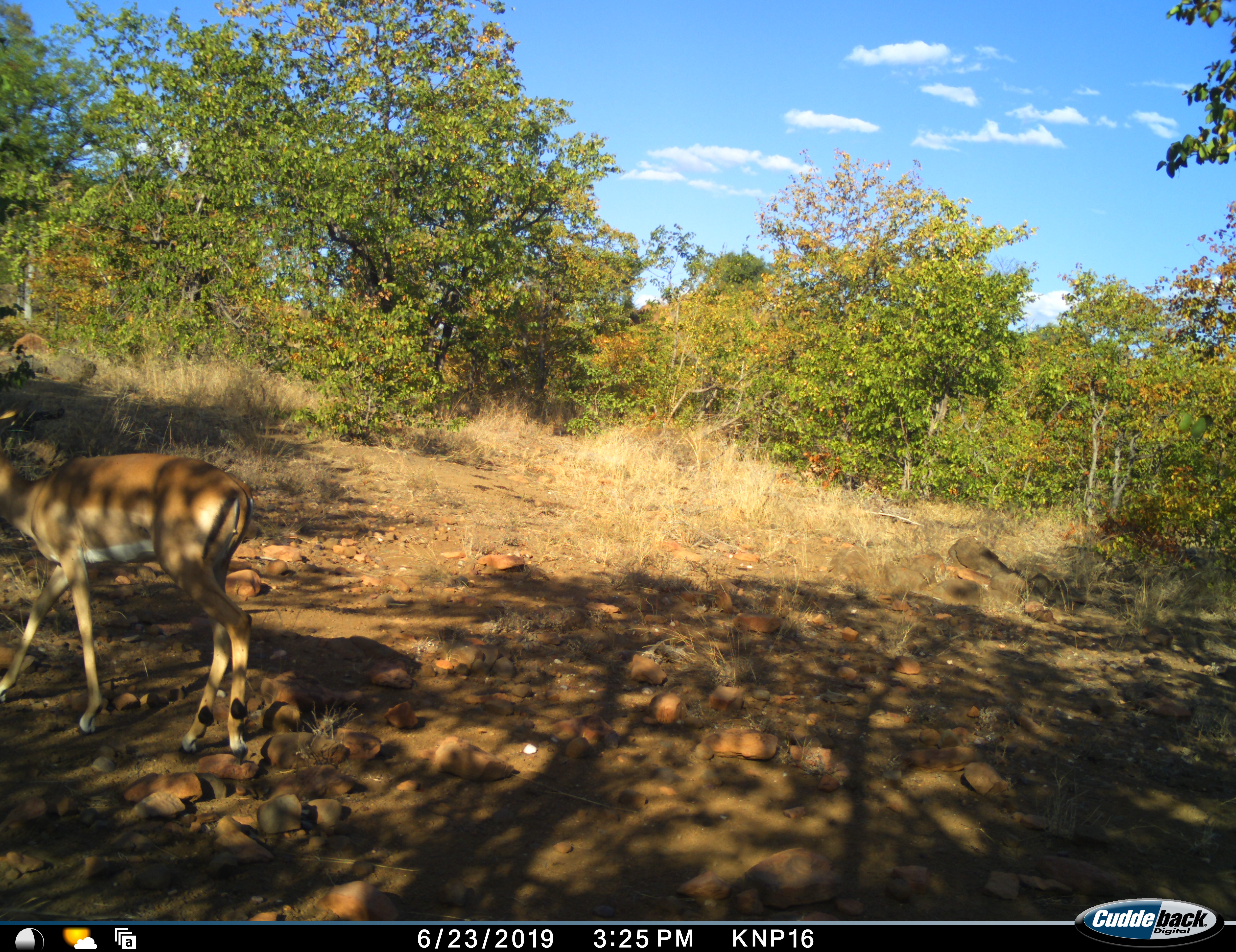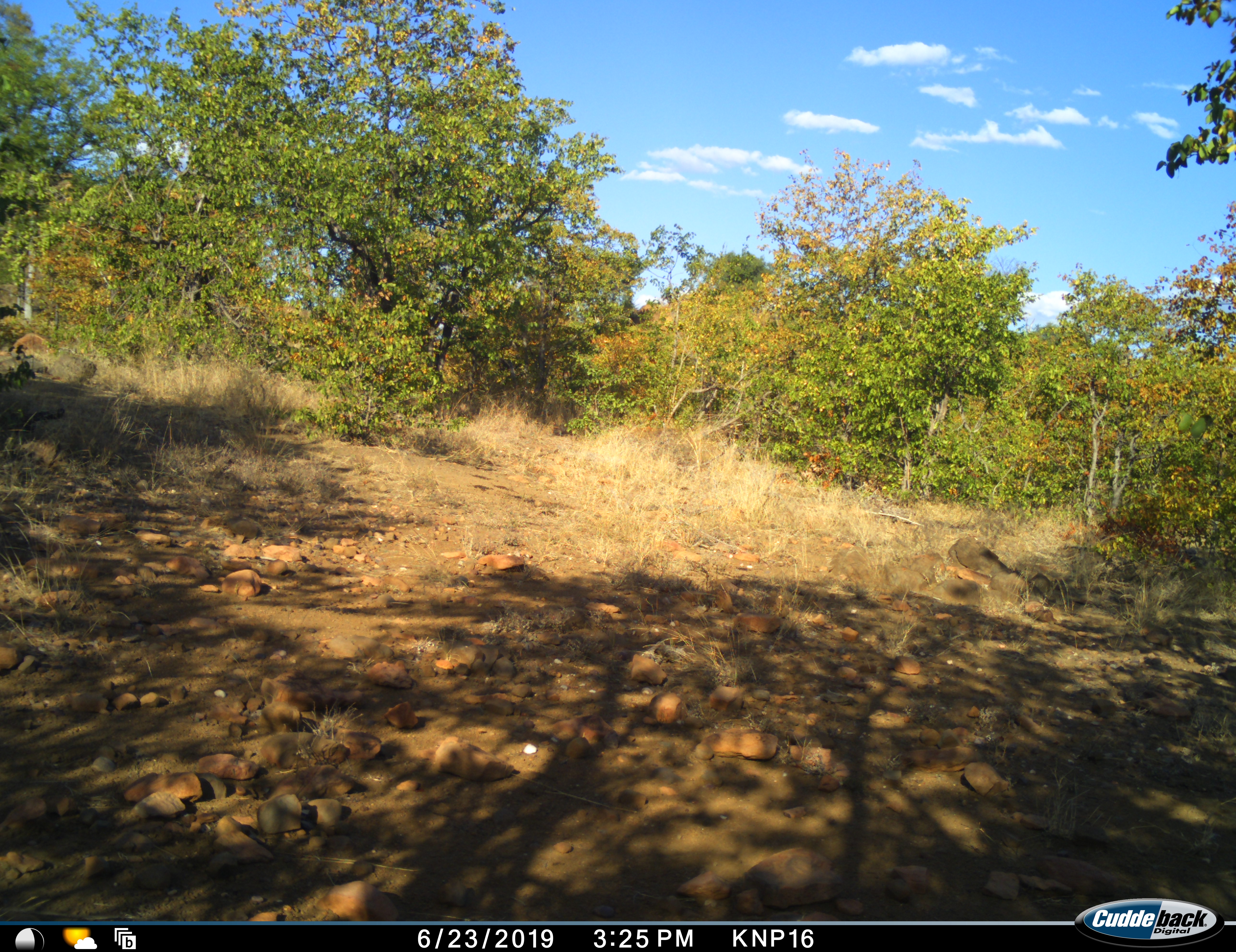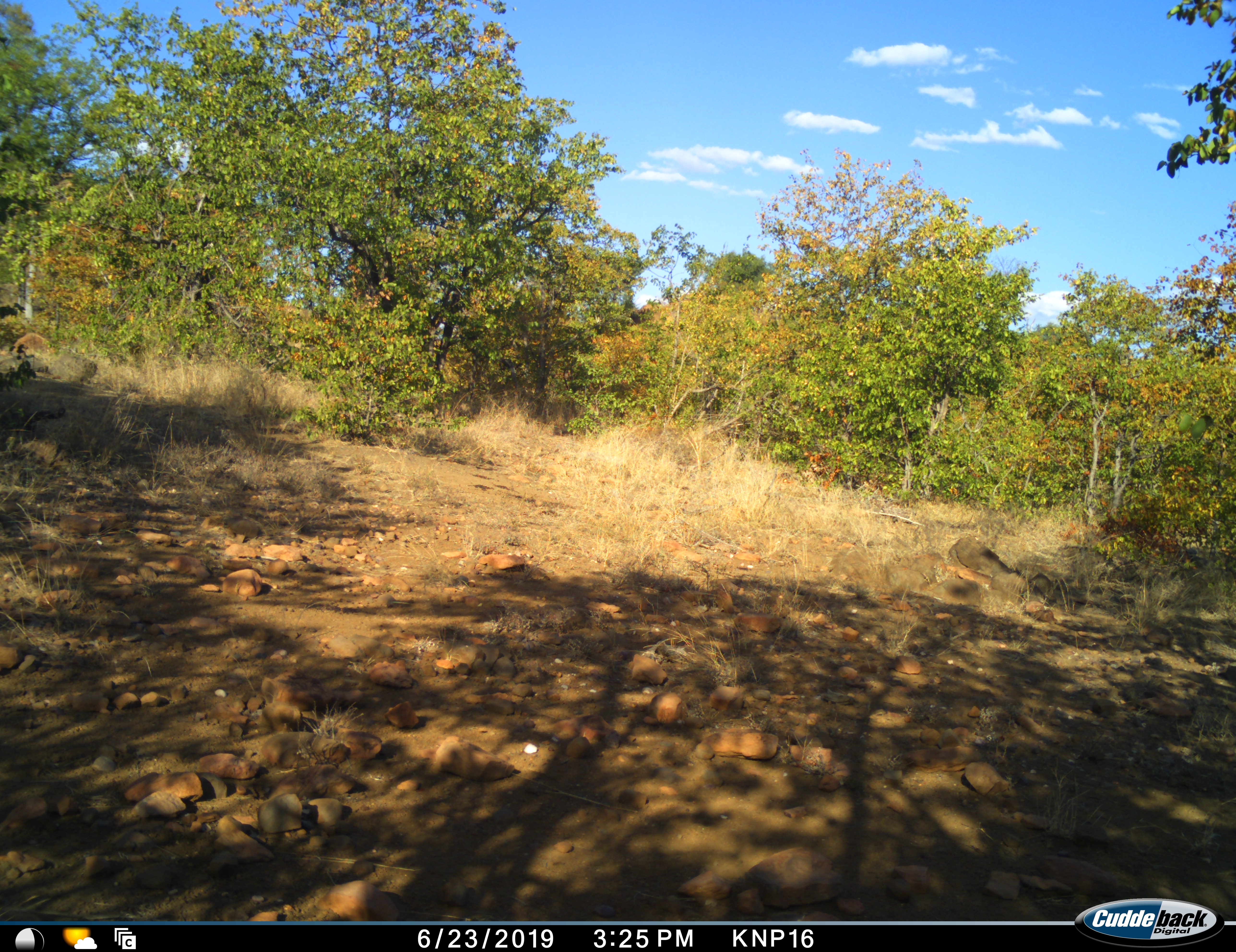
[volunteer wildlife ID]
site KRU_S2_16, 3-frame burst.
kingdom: Animalia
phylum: Chordata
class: Mammalia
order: Artiodactyla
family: Bovidae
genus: Aepyceros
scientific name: Aepyceros melampus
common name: impala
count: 1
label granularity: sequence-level